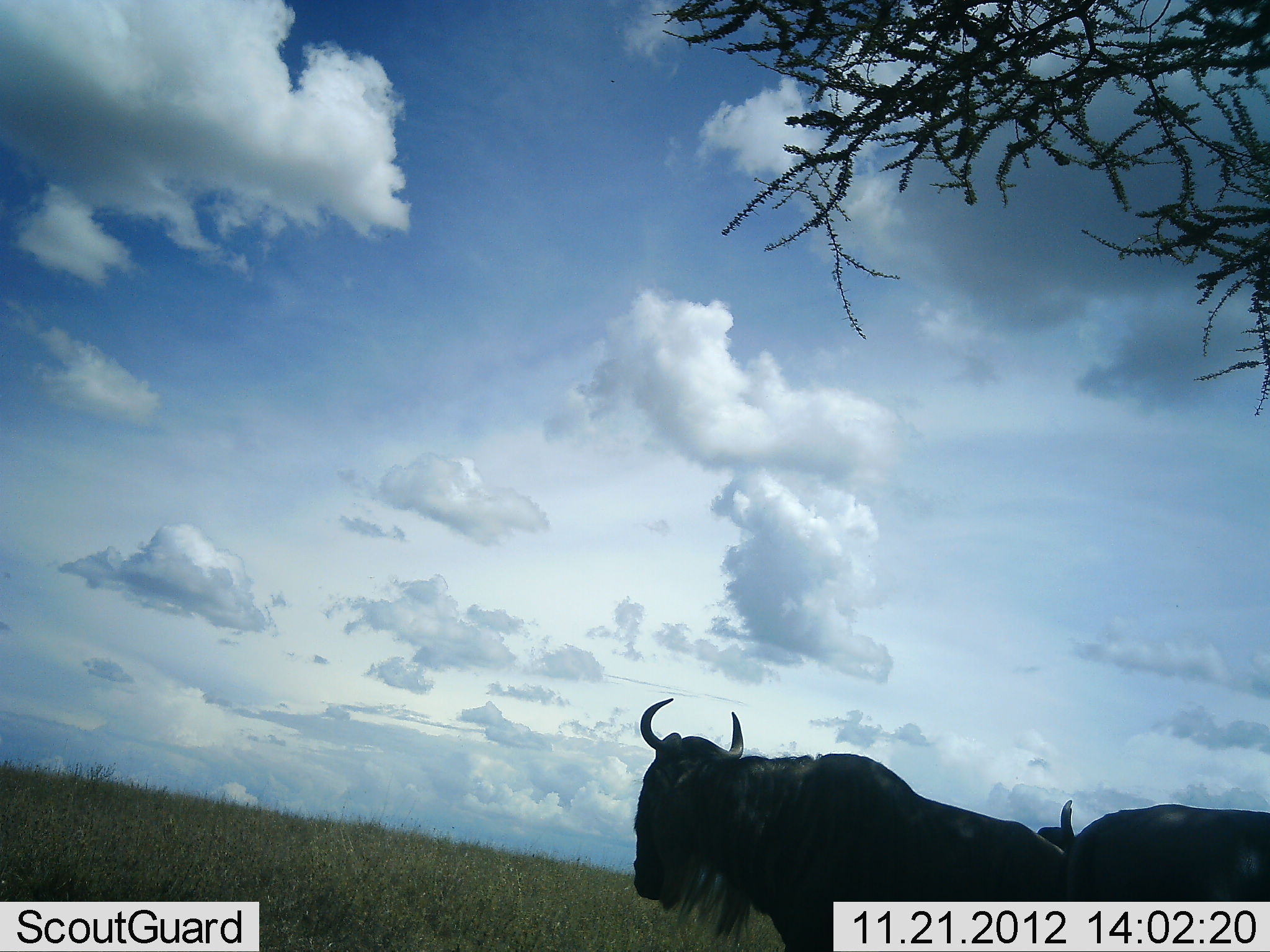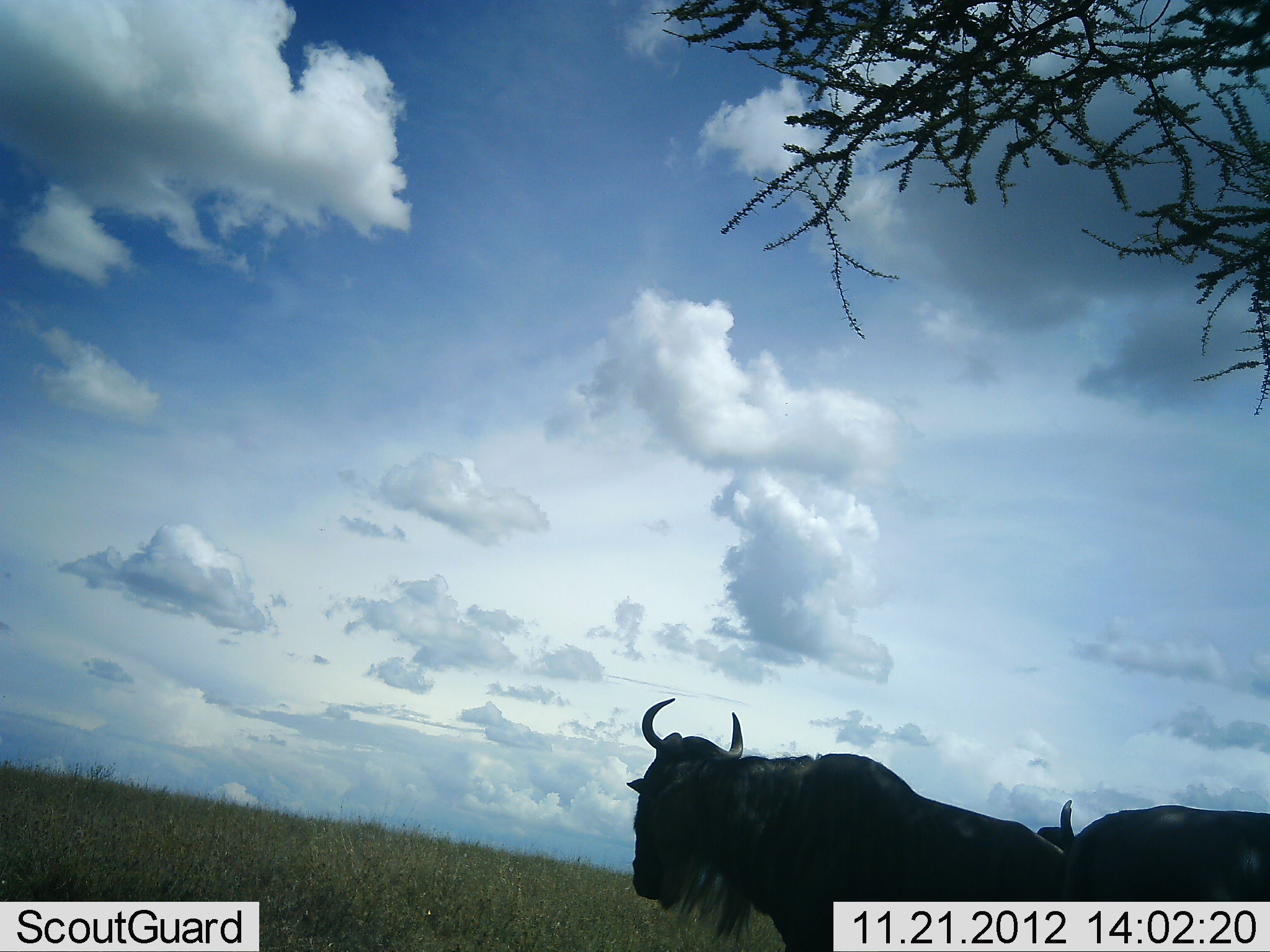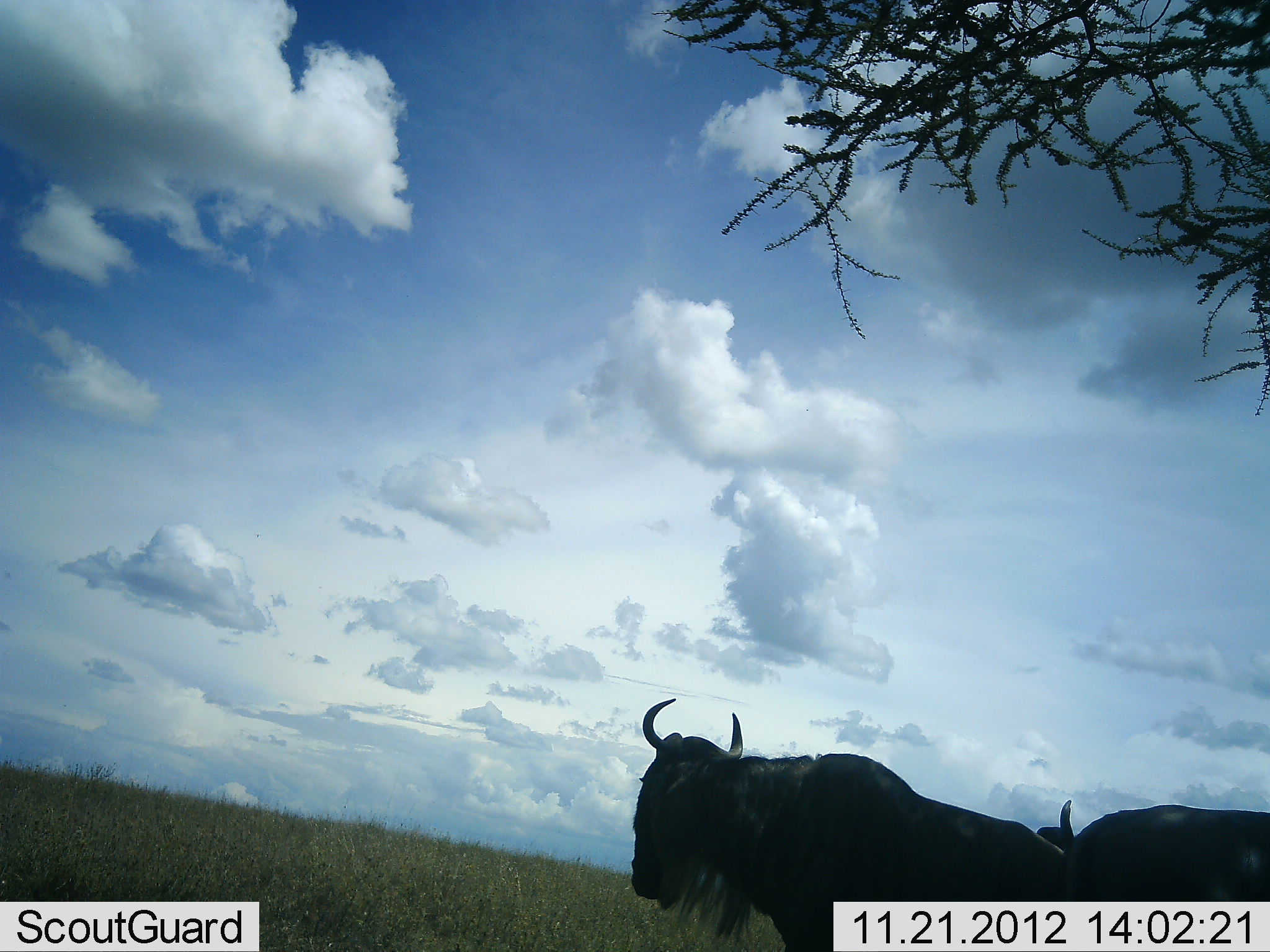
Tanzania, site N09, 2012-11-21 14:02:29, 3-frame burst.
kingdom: Animalia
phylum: Chordata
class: Mammalia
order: Artiodactyla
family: Bovidae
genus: Connochaetes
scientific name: Connochaetes taurinus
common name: blue wildebeest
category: wildebeest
Wildebeest (blue wildebeest) (Connochaetes taurinus), count 2. Behavior (volunteer vote fractions): standing 100%, resting 10%, moving 0%, interacting 0%. Young present (vote fraction): 0%. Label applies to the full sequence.